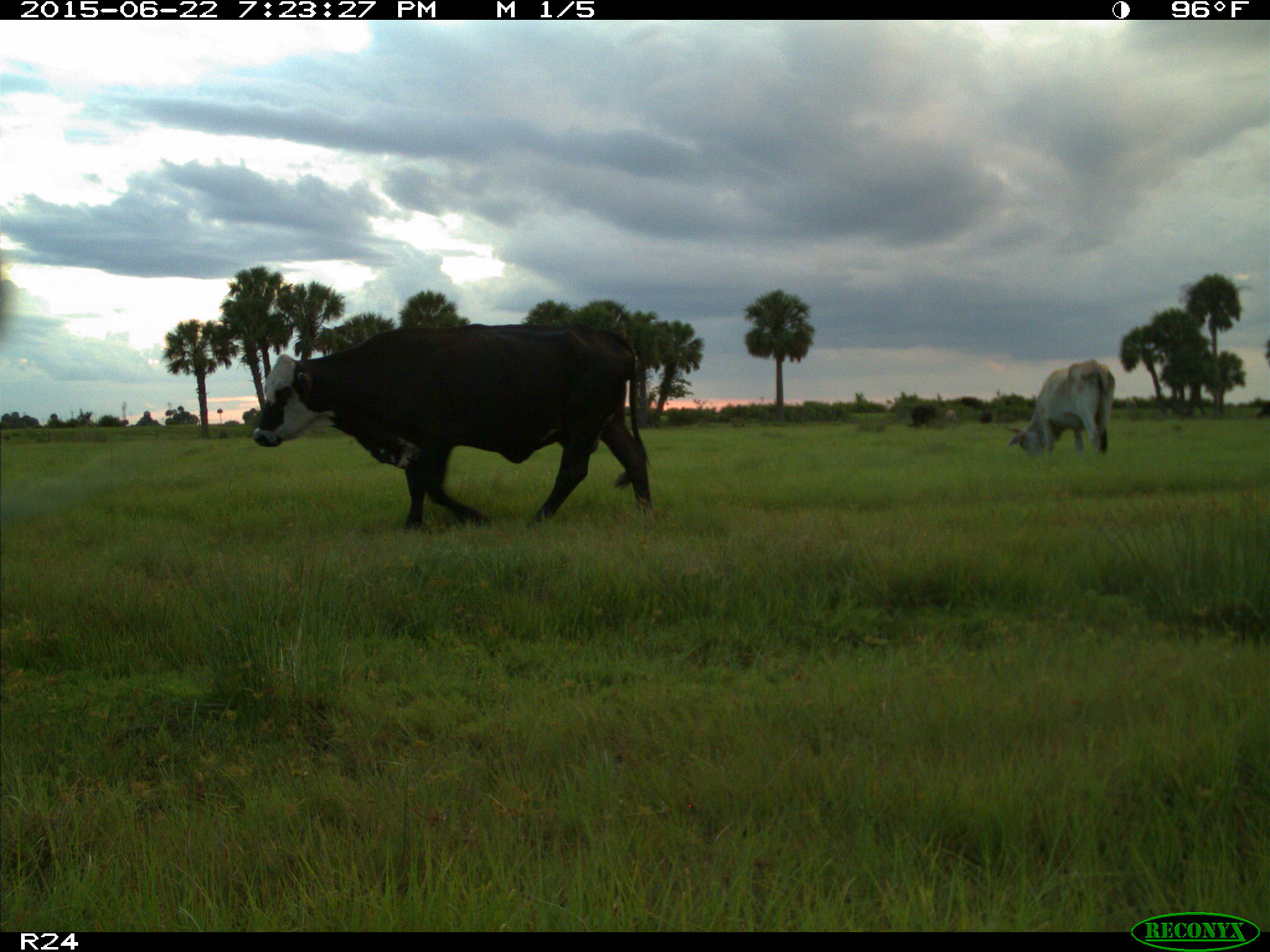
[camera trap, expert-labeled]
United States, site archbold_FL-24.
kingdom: Animalia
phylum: Chordata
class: Mammalia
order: Artiodactyla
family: Bovidae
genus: Bos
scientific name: Bos taurus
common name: domestic cow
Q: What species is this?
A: Bos taurus (domestic cow).